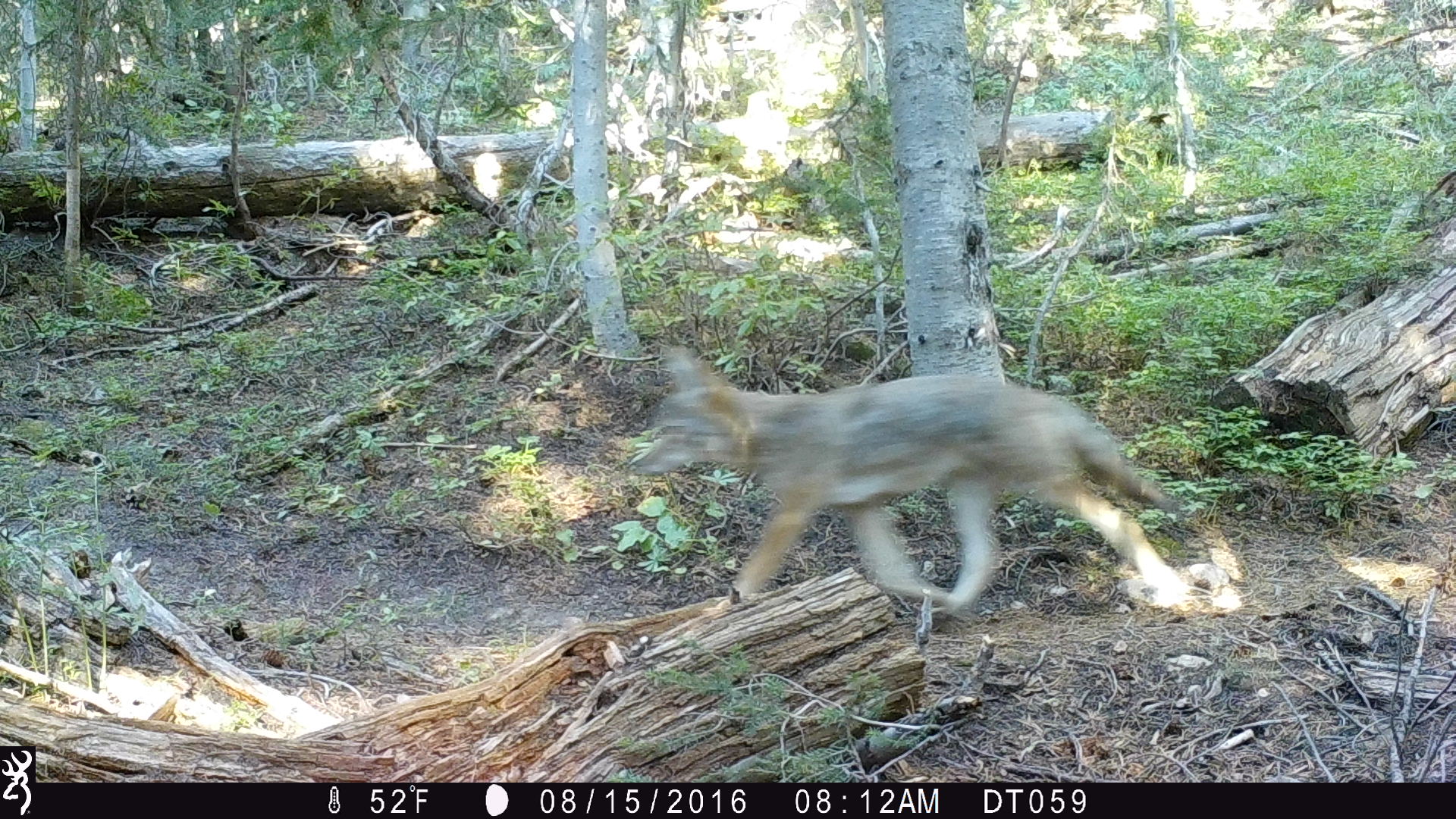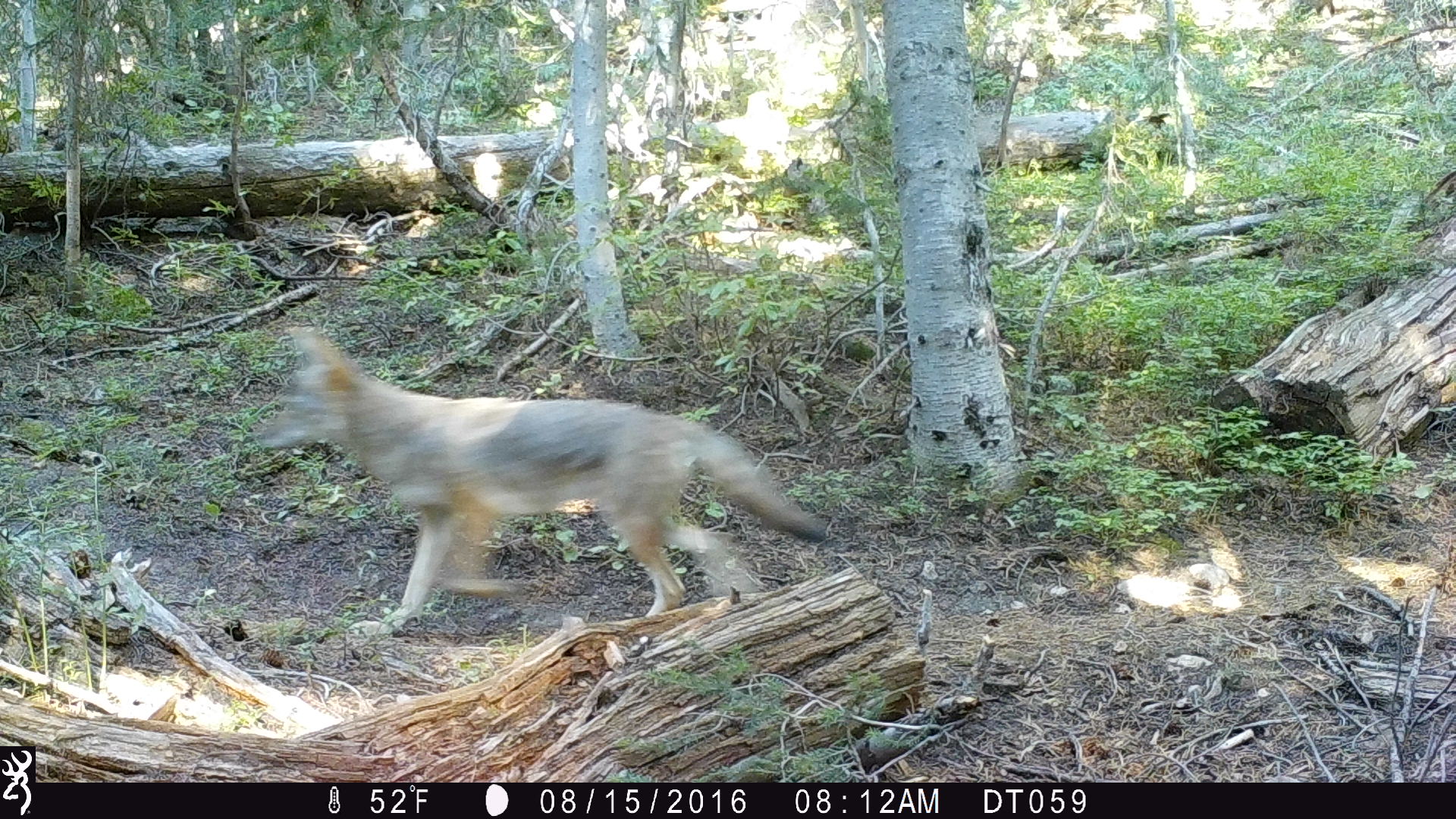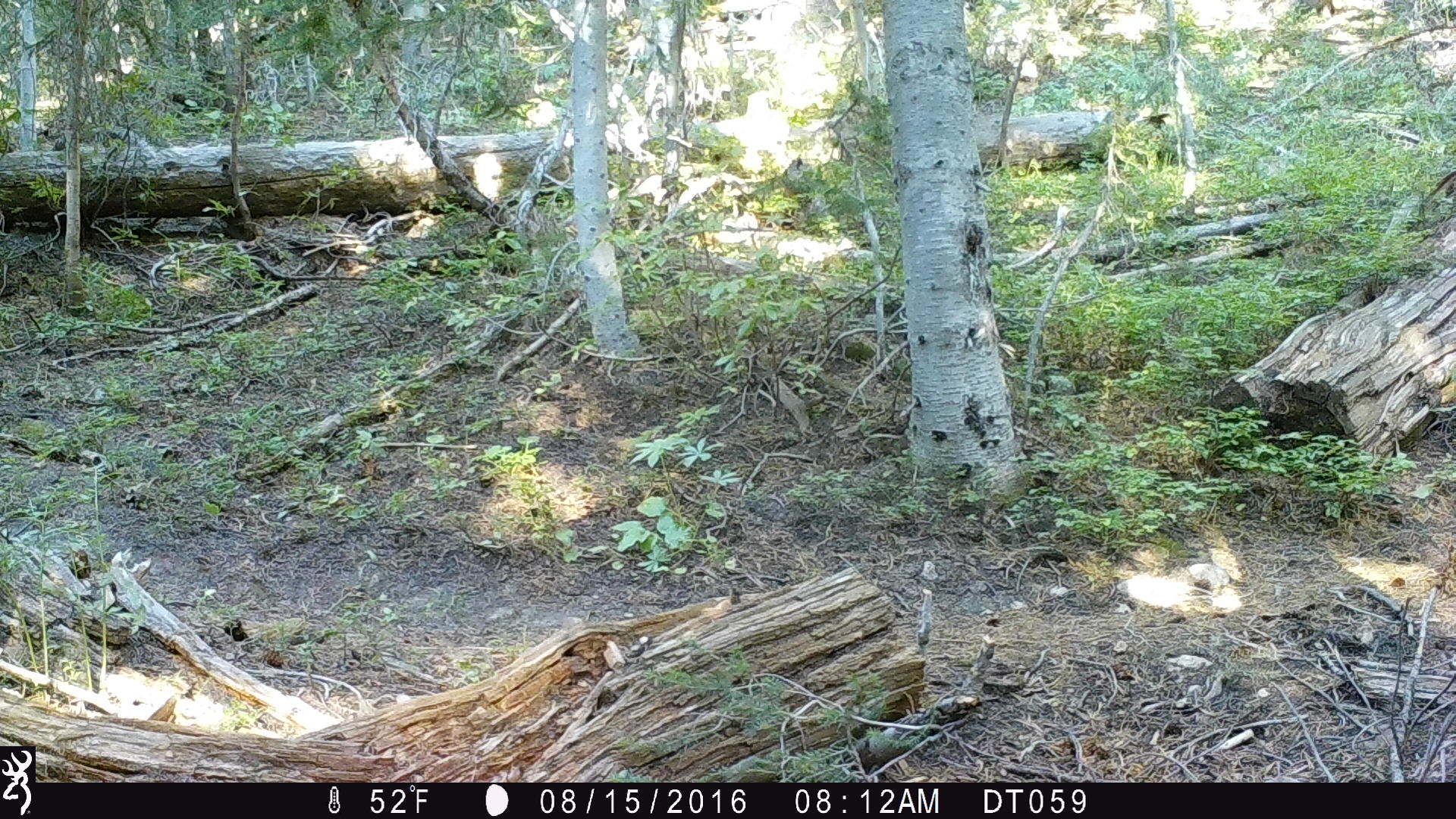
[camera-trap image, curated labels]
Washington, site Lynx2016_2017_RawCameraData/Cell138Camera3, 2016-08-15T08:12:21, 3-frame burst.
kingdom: Animalia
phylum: Chordata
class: Mammalia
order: Carnivora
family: Canidae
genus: Canis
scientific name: Canis latrans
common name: coyote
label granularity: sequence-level